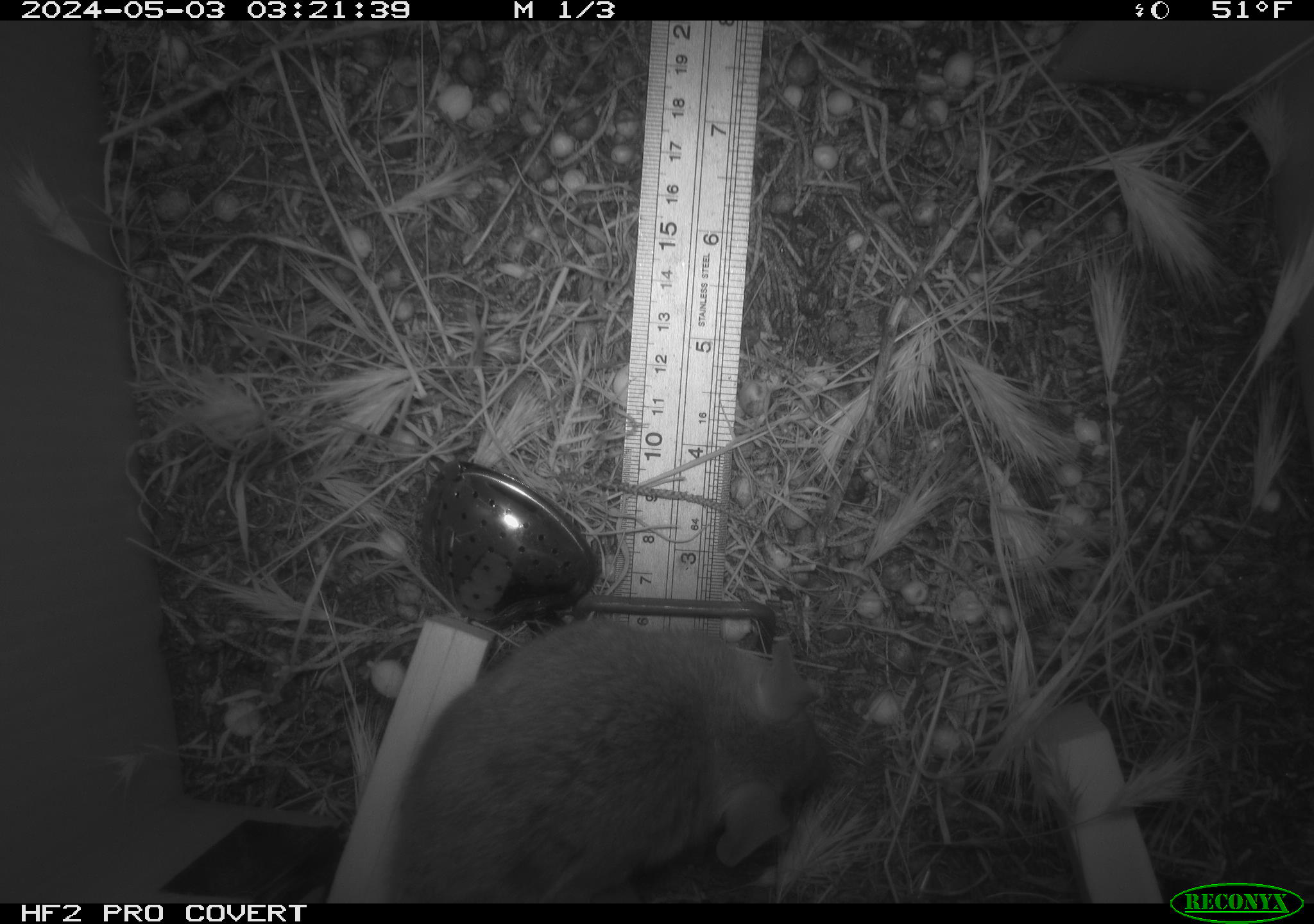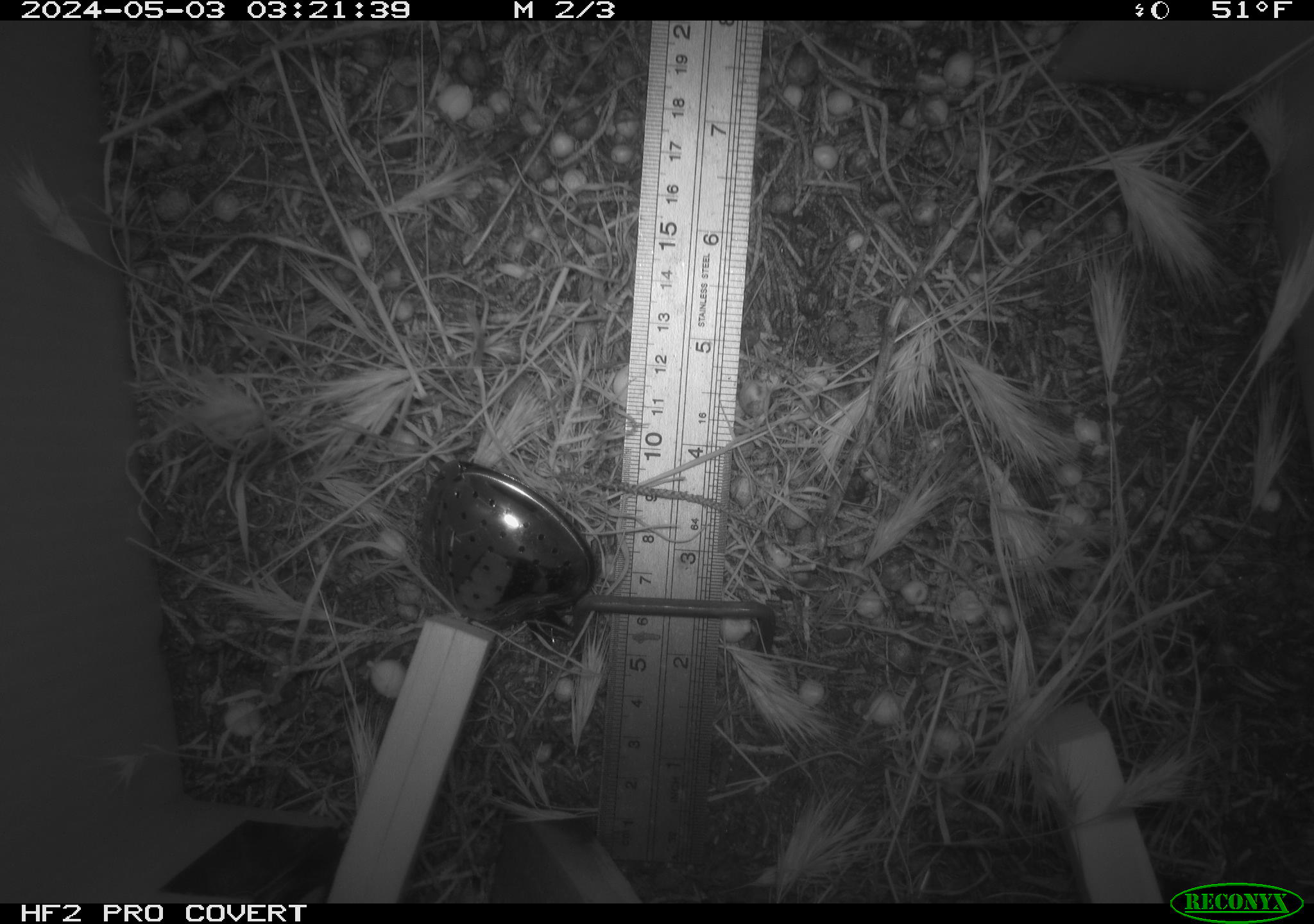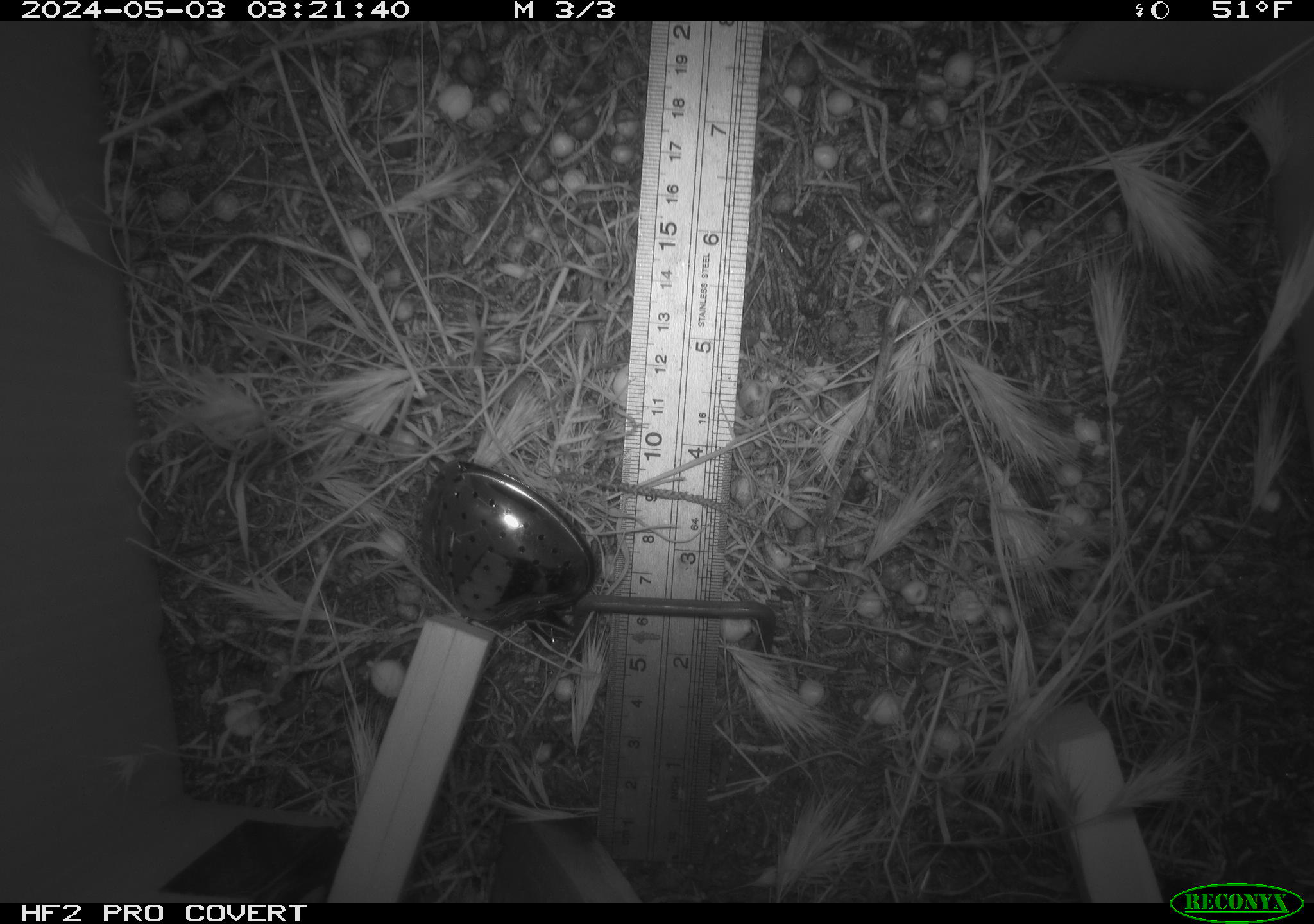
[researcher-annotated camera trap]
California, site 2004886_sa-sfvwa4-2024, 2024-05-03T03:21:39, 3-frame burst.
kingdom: Animalia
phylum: Chordata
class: Mammalia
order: Rodentia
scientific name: Rodentia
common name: mouse species